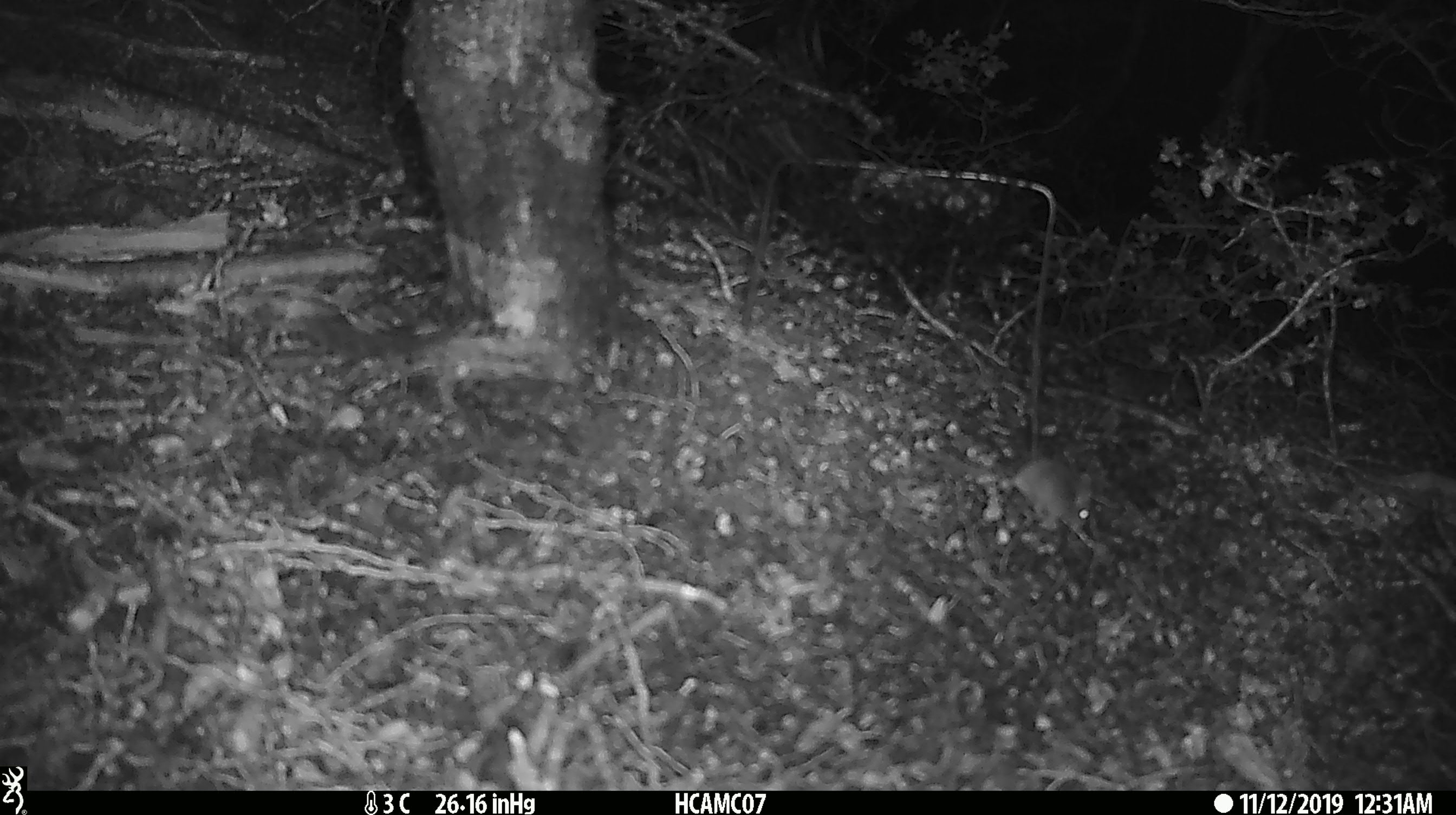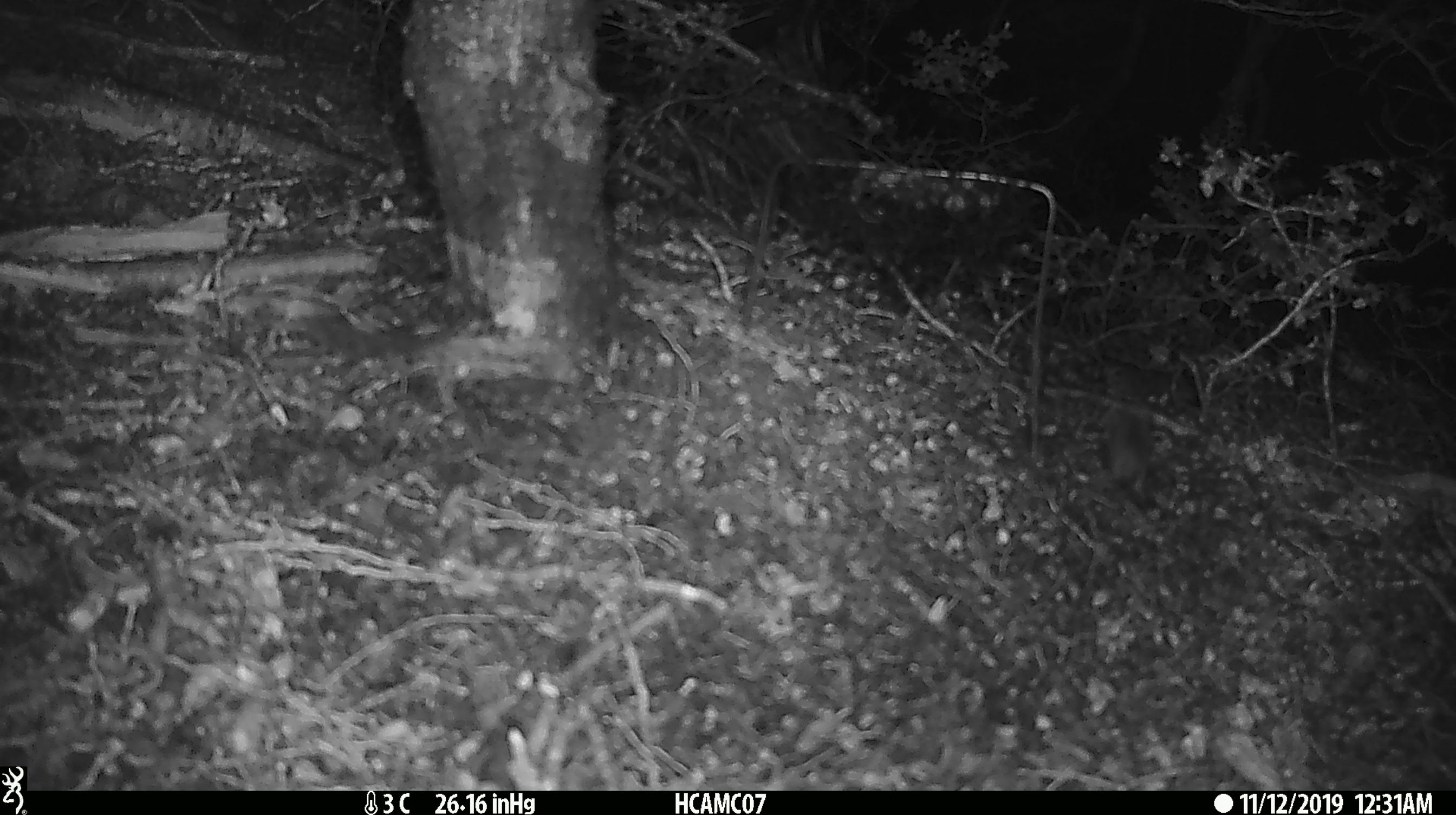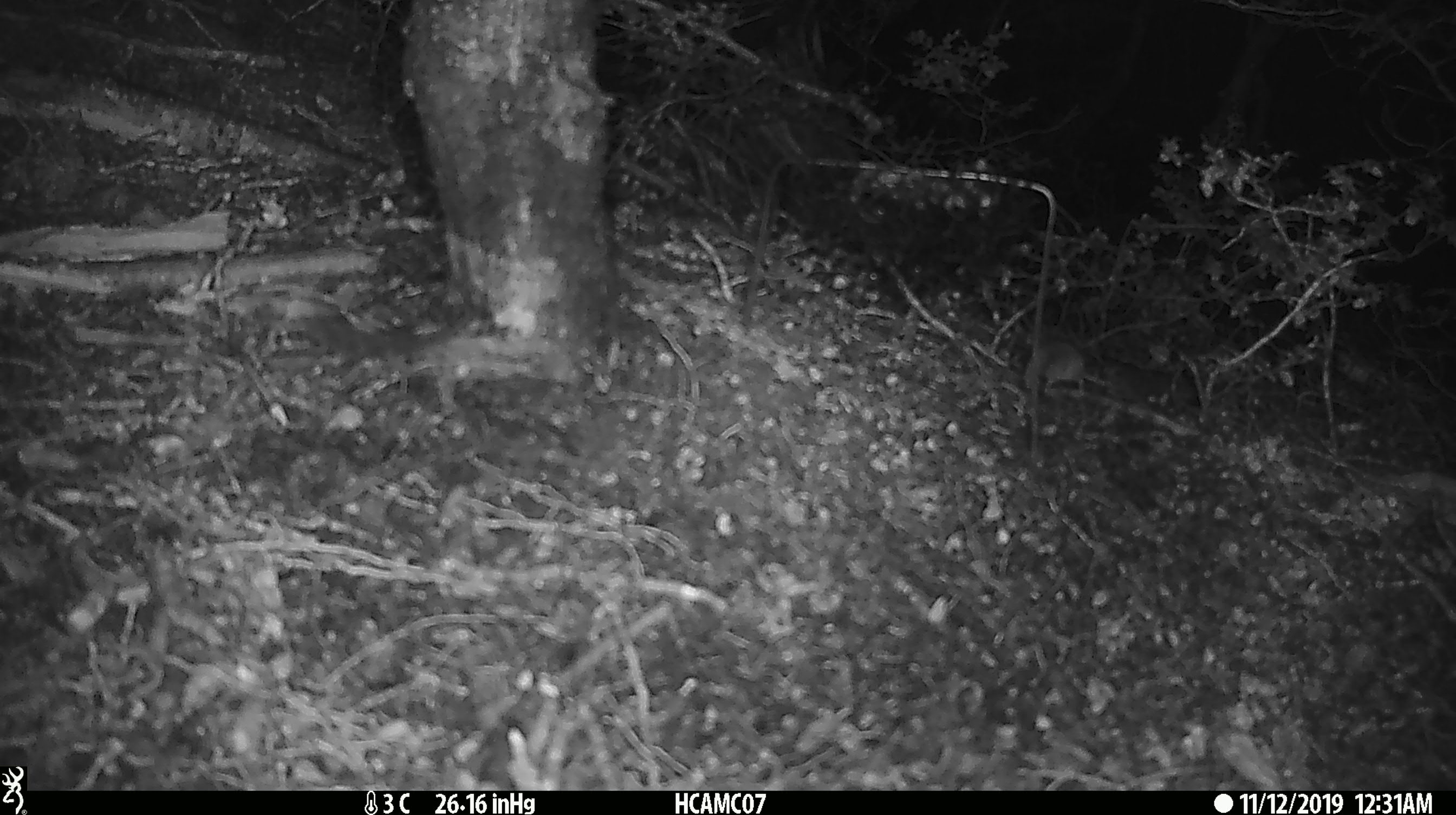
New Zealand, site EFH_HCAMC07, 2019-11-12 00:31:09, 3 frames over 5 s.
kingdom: Animalia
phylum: Chordata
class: Mammalia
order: Rodentia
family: Muridae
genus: Mus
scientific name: Mus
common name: mouse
Mouse (Mus).